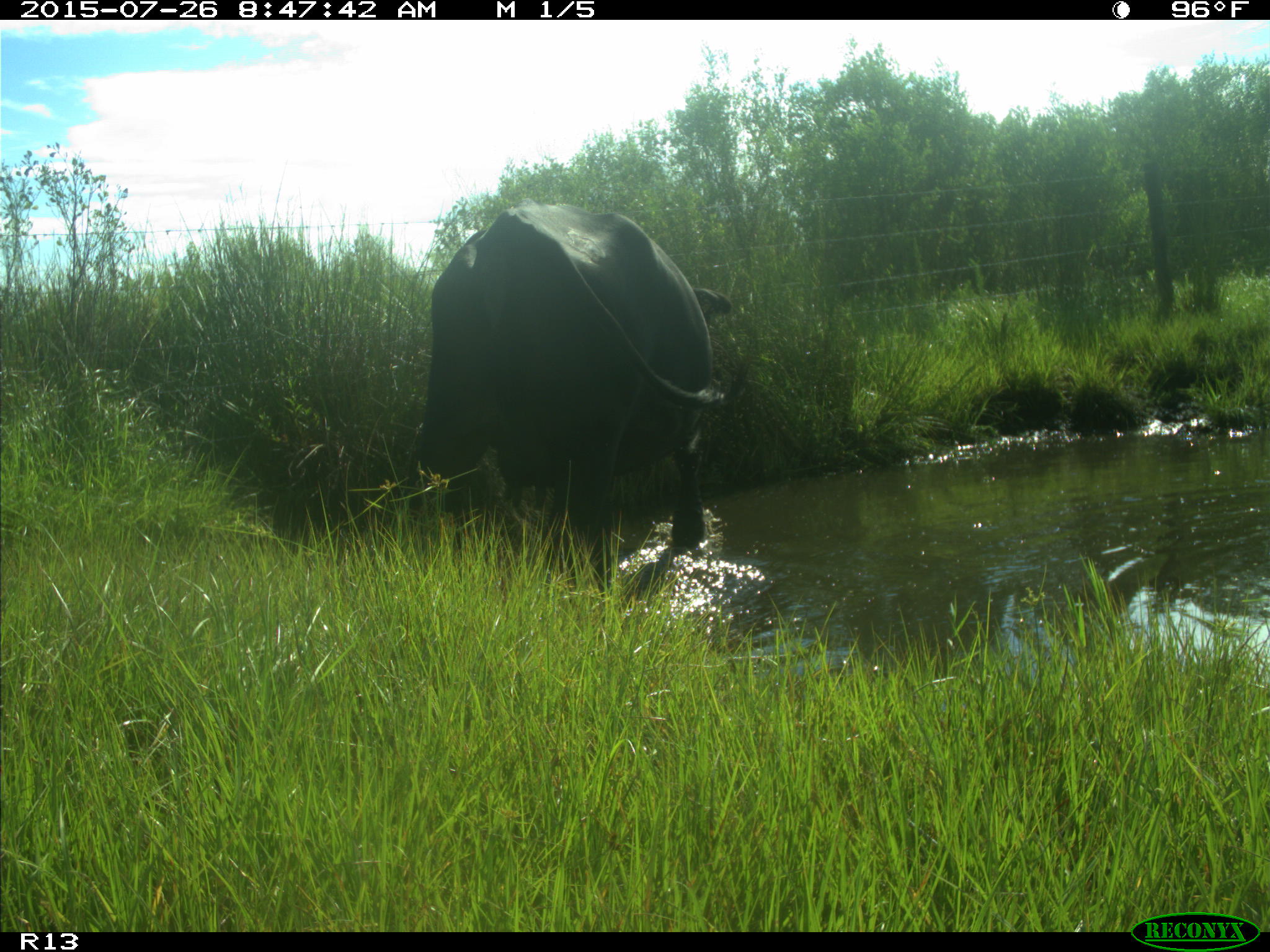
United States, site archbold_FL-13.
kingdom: Animalia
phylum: Chordata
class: Mammalia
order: Artiodactyla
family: Bovidae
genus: Bos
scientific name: Bos taurus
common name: domestic cow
Bos taurus (domestic cow).